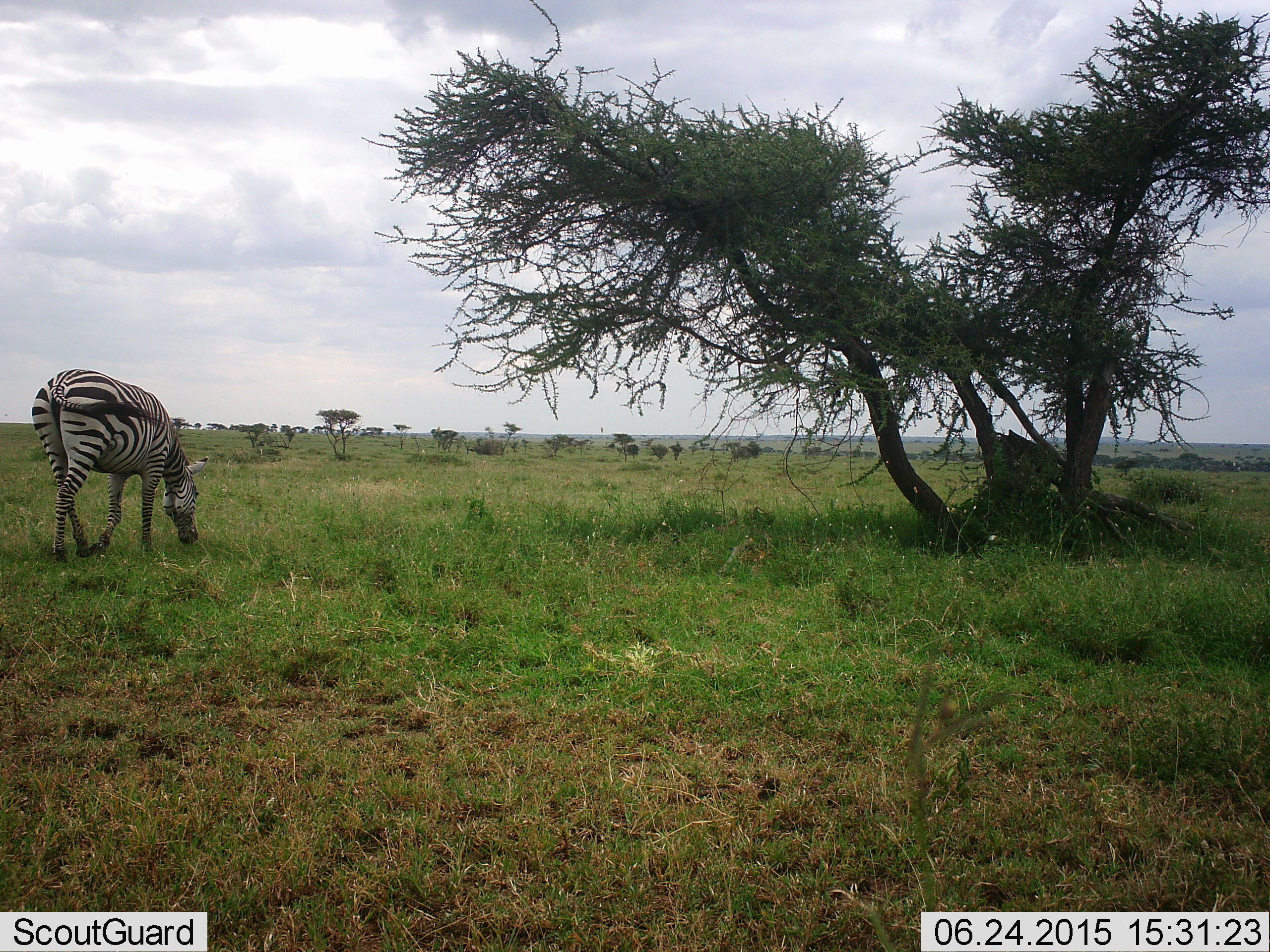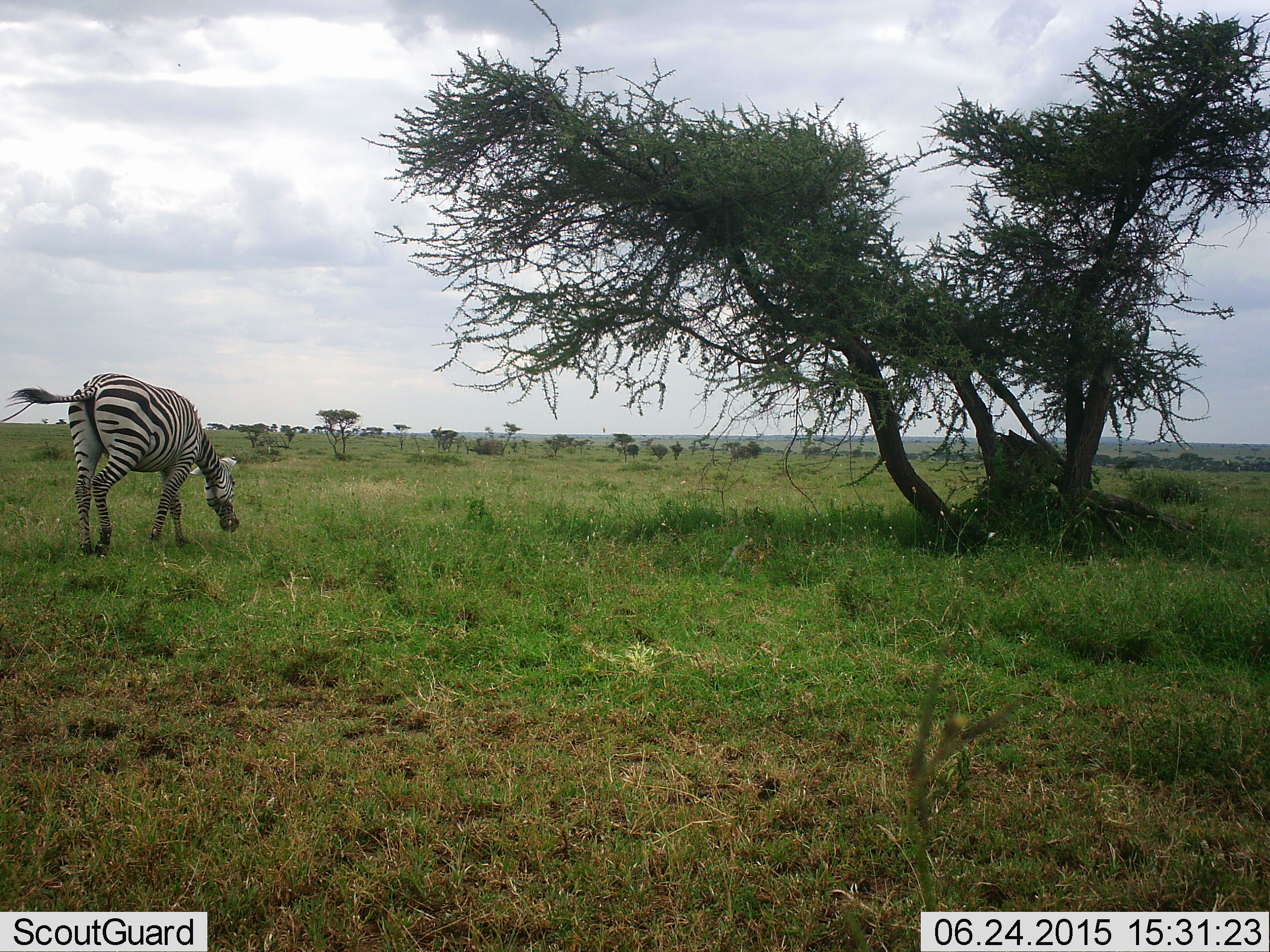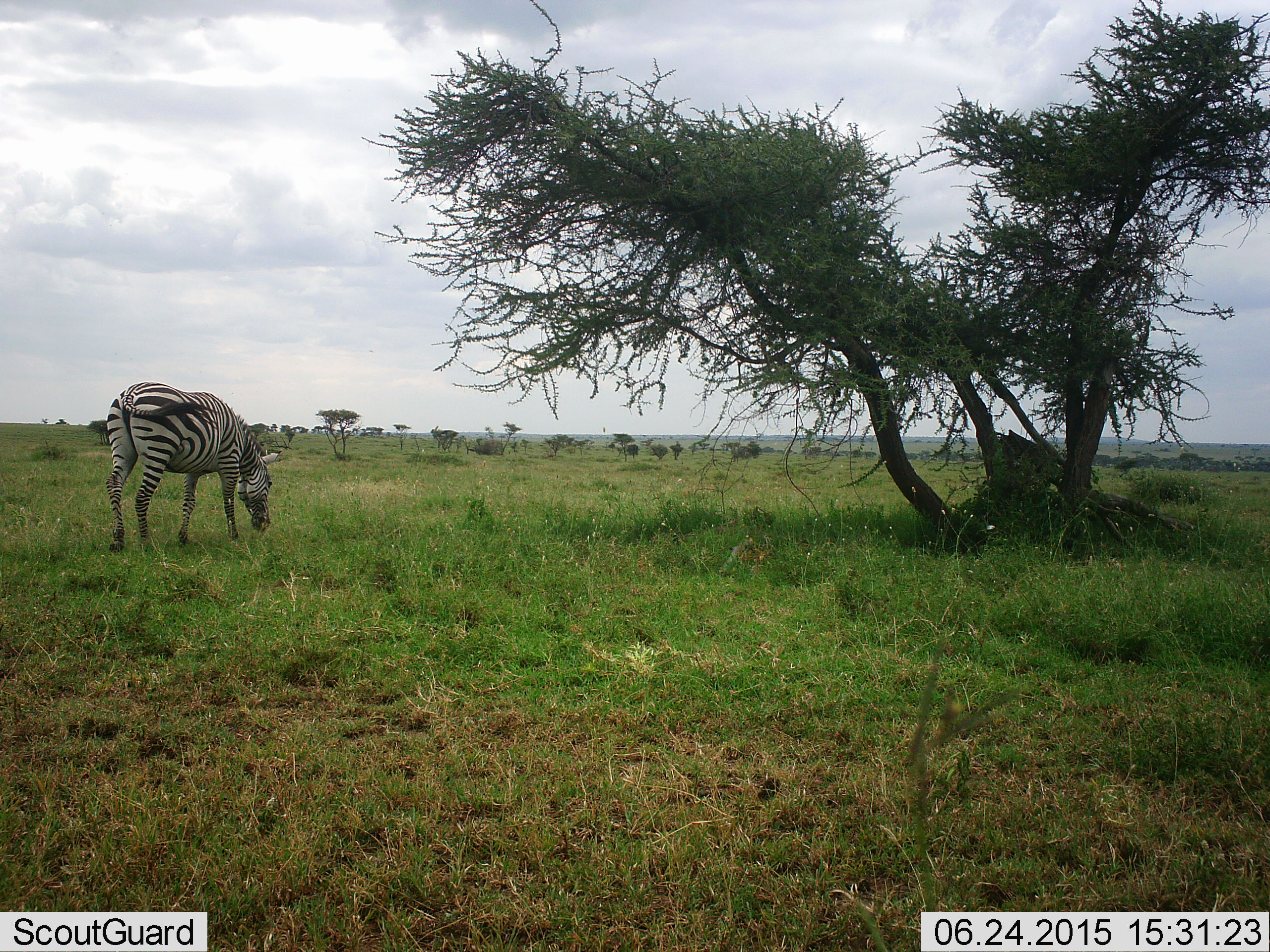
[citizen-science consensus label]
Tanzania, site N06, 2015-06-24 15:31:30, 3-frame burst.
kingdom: Animalia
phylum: Chordata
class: Mammalia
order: Perissodactyla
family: Equidae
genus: Equus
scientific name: Equus quagga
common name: plains zebra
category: zebra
Zebra (plains zebra) (Equus quagga), count 1. Behavior (volunteer vote fractions): standing 0%, resting 0%, moving 60%, interacting 0%. Young present (vote fraction): 0%. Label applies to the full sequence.